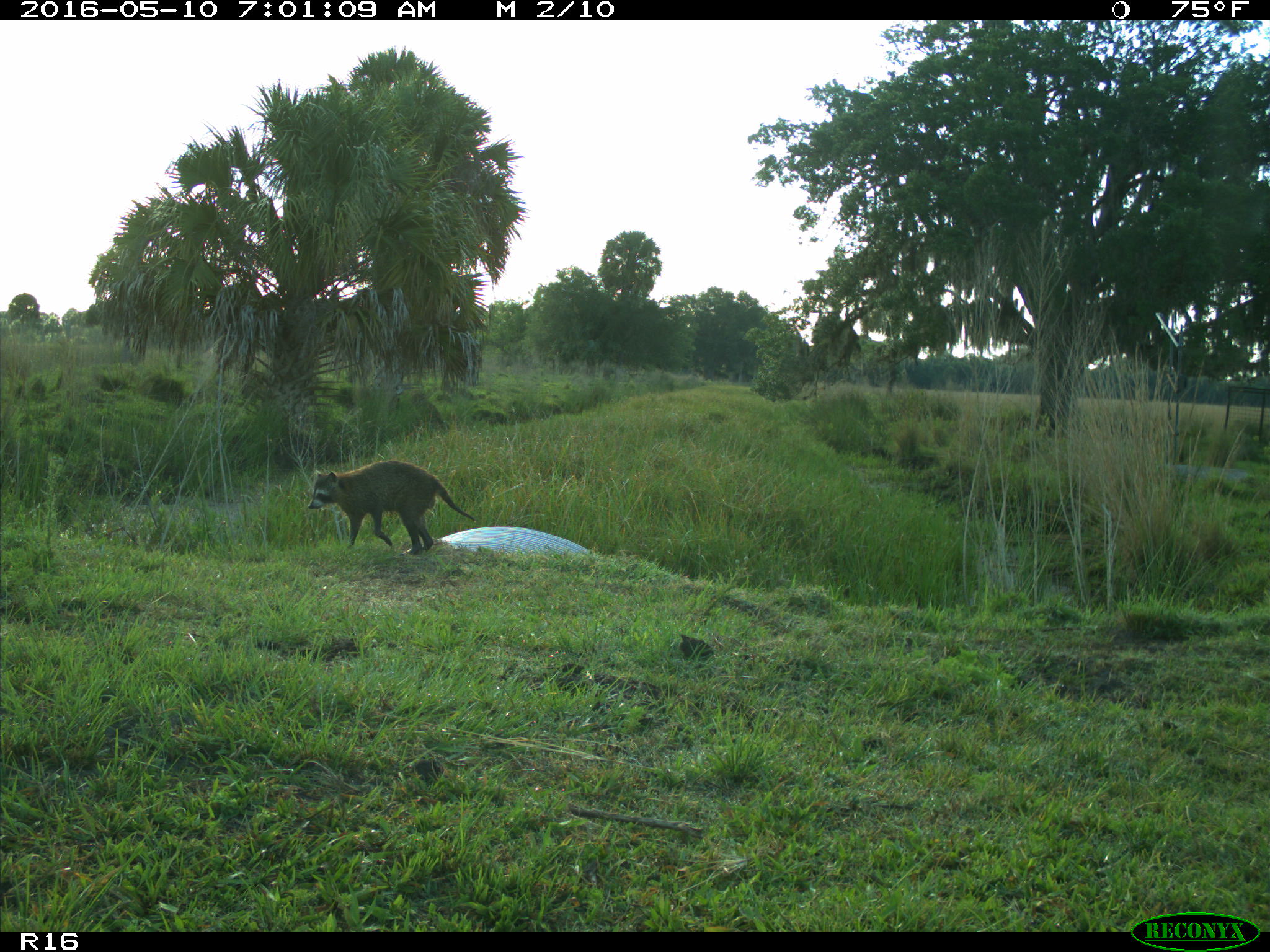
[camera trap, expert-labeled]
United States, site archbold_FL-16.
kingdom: Animalia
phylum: Chordata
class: Mammalia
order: Carnivora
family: Procyonidae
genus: Procyon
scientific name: Procyon lotor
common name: common raccoon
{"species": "Procyon lotor (common raccoon)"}